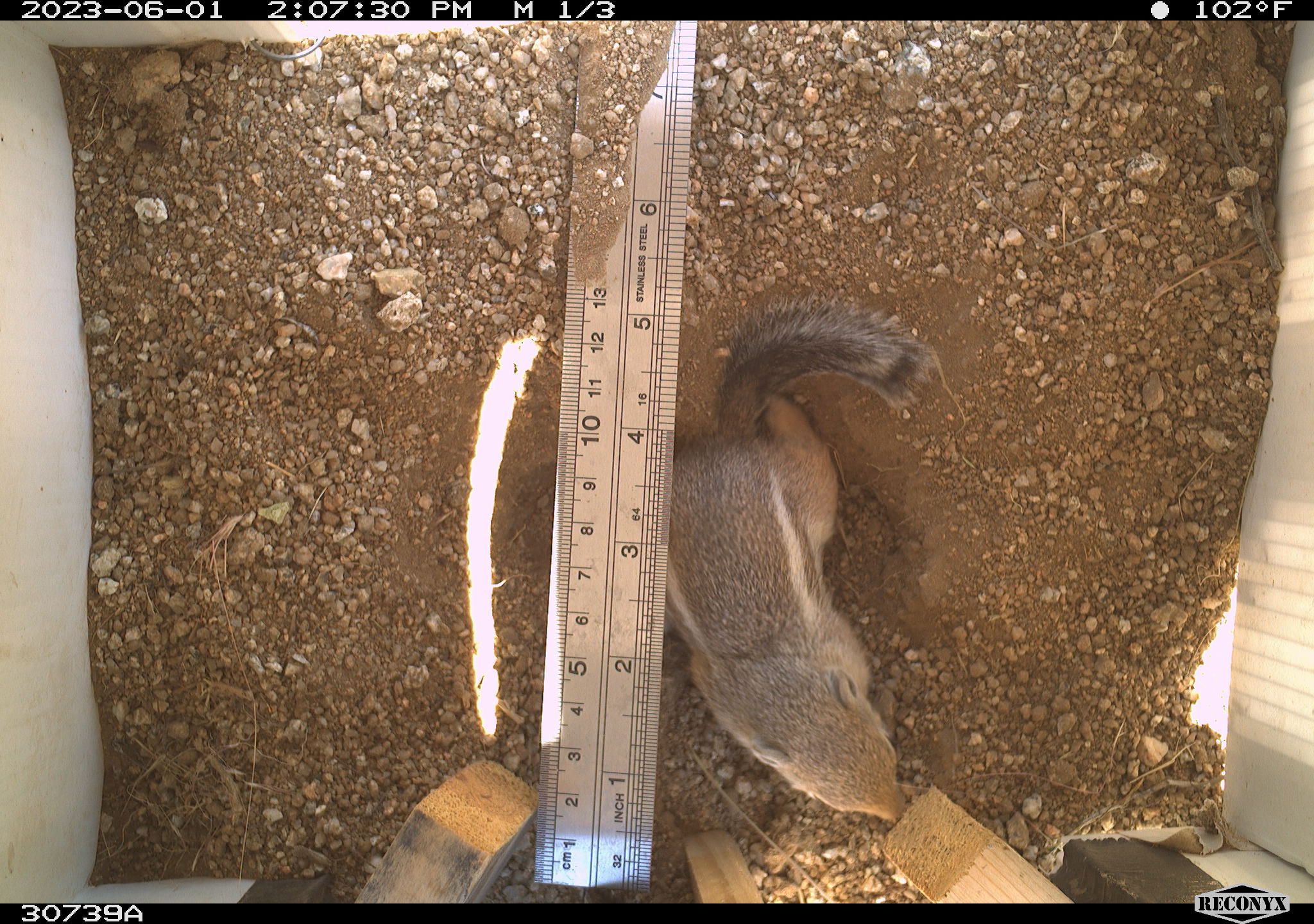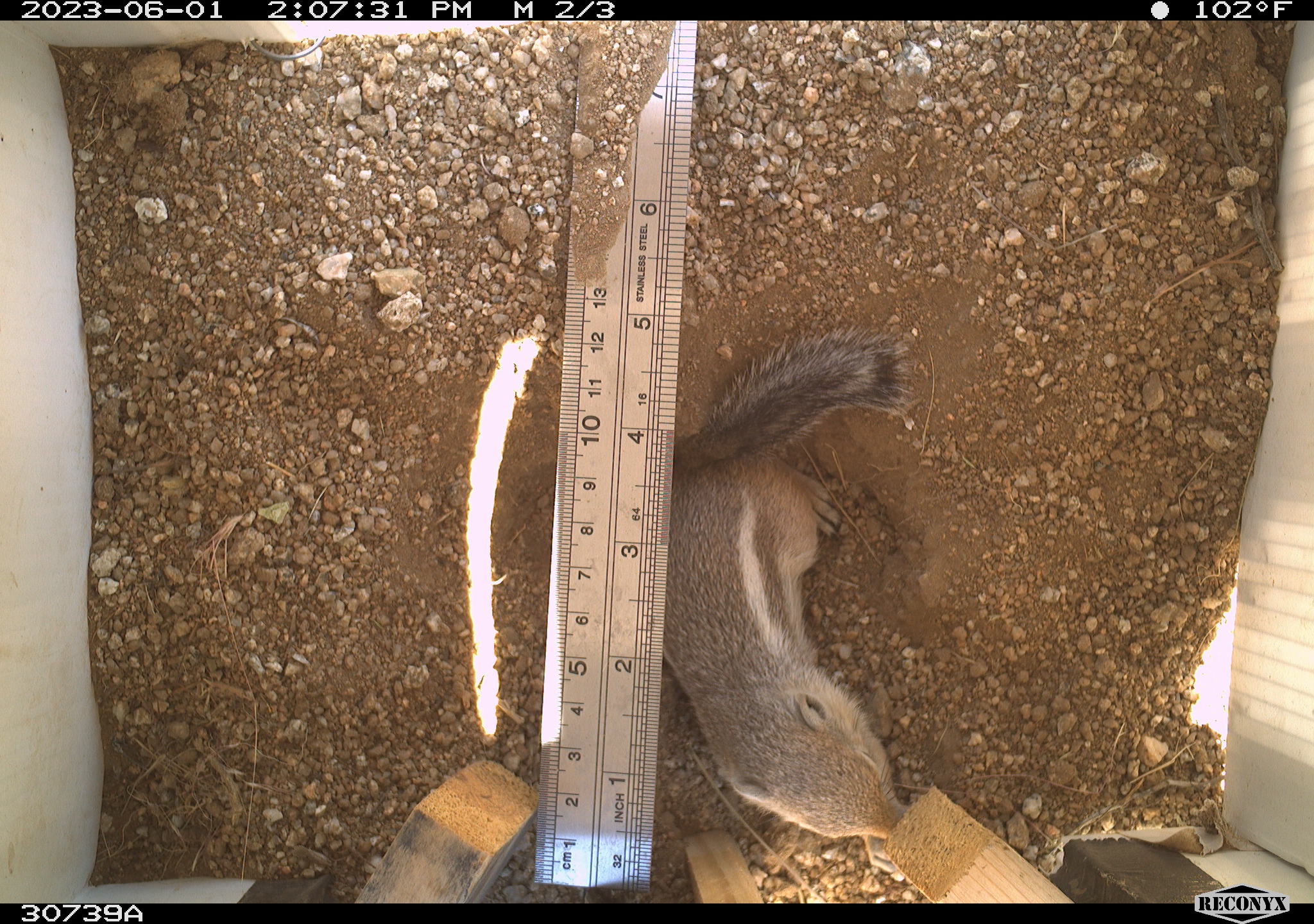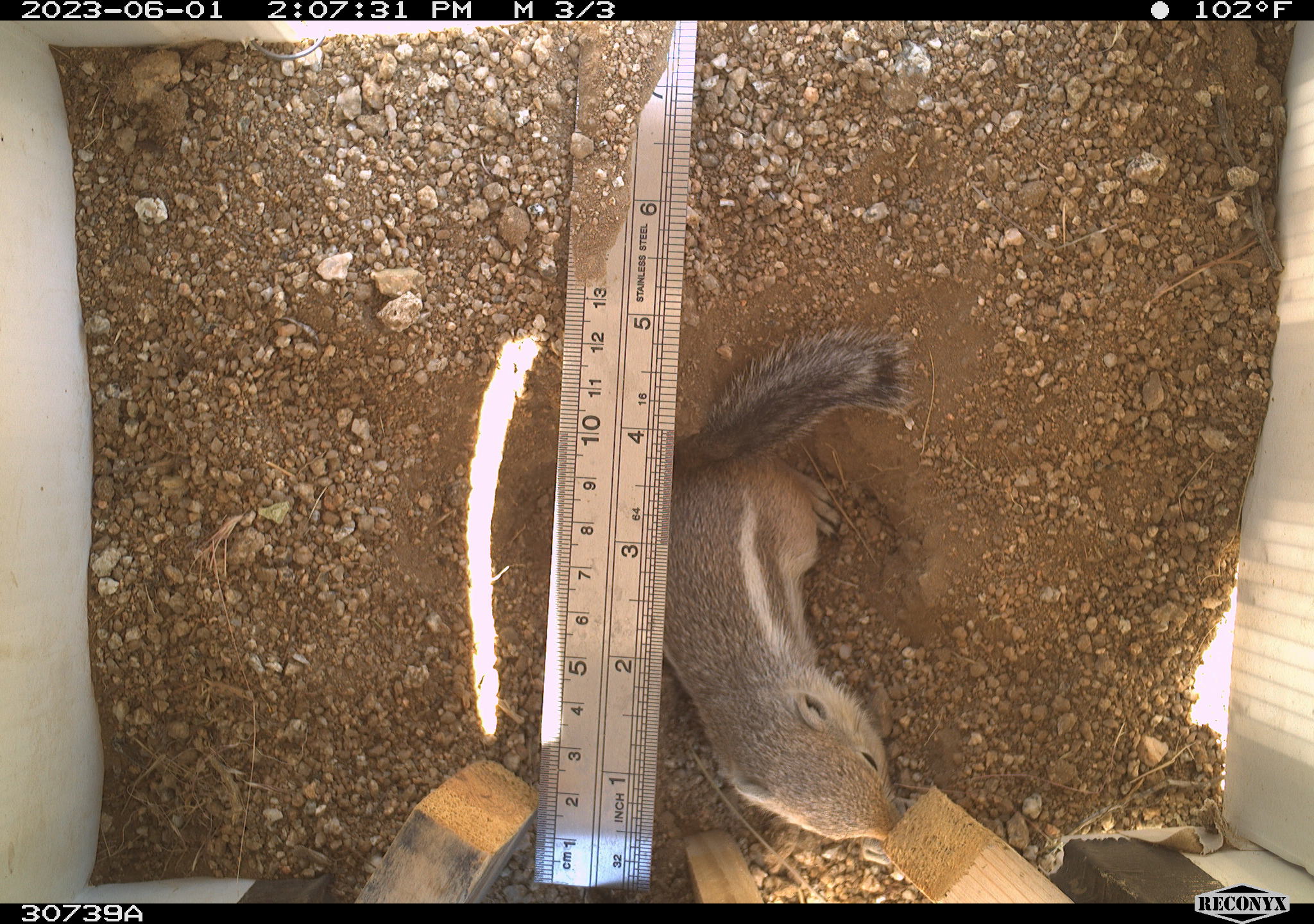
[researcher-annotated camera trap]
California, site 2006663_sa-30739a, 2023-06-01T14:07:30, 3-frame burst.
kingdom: Animalia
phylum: Chordata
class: Mammalia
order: Rodentia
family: Sciuridae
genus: Ammospermophilus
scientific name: Ammospermophilus leucurus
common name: white-tailed antelope squirrel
White-tailed antelope squirrel (Ammospermophilus leucurus).